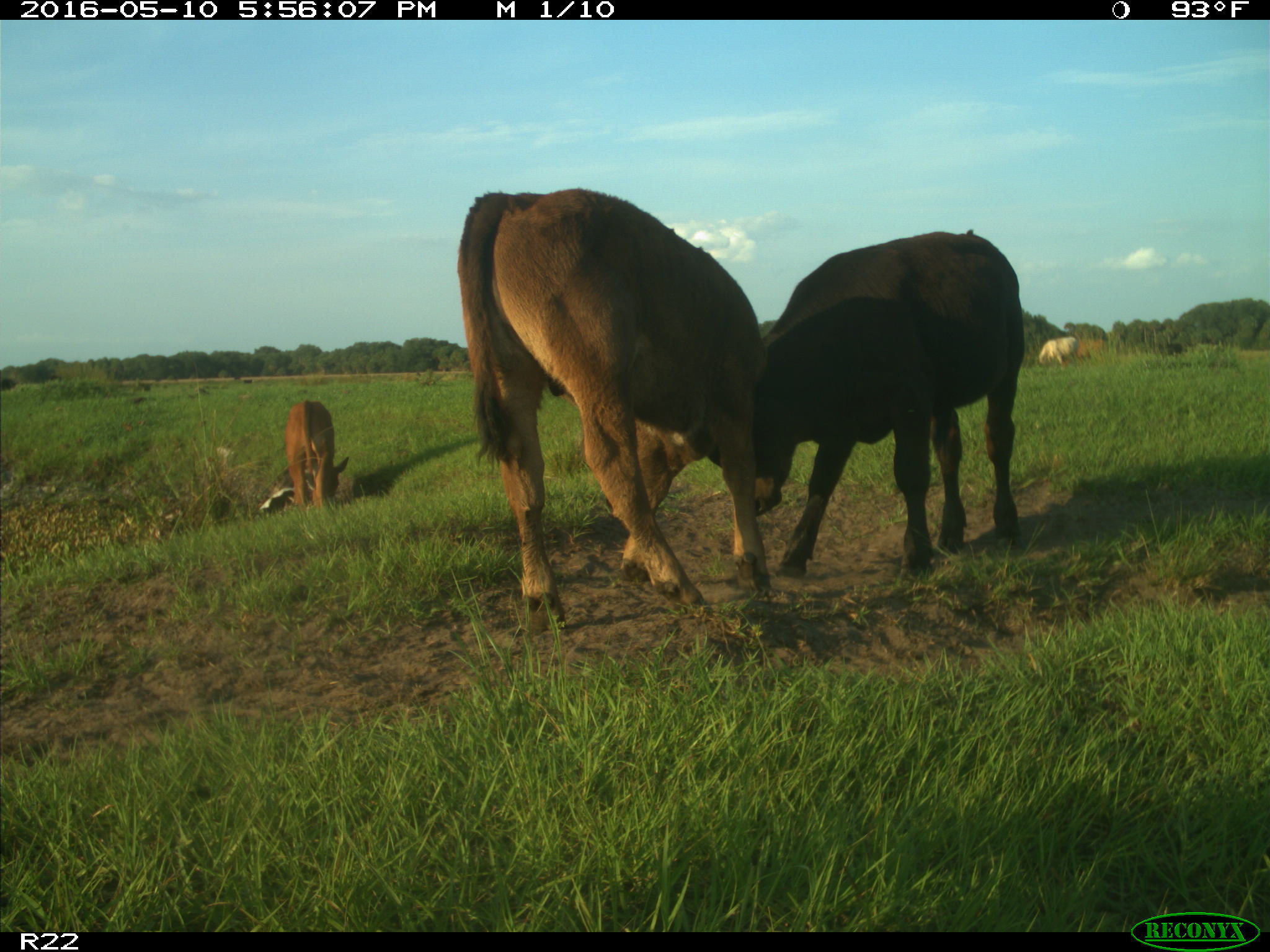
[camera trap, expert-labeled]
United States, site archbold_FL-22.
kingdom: Animalia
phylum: Chordata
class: Mammalia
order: Artiodactyla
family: Bovidae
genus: Bos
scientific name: Bos taurus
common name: domestic cow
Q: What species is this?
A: Bos taurus (domestic cow).